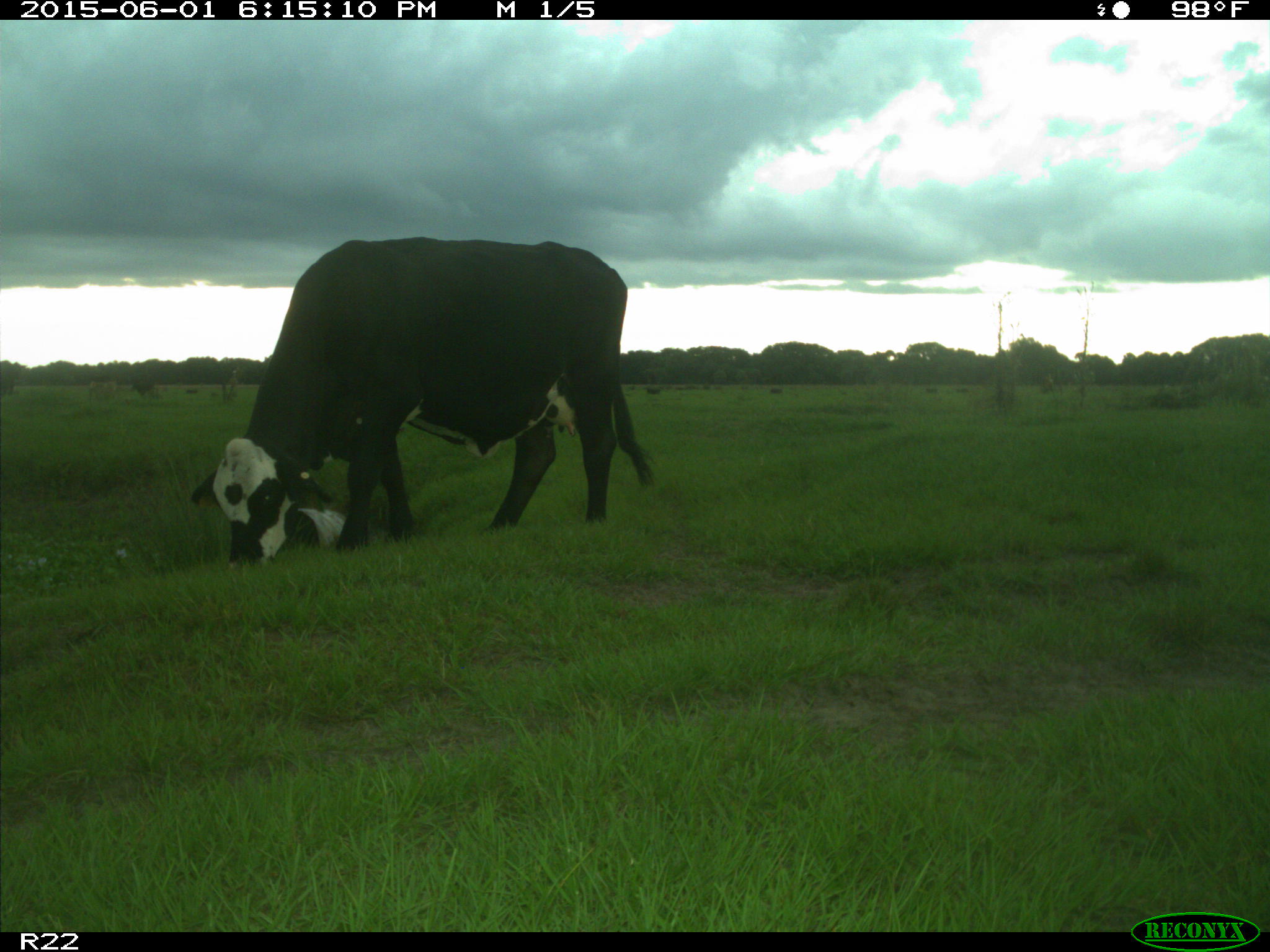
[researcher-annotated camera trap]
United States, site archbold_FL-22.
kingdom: Animalia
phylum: Chordata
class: Mammalia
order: Artiodactyla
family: Bovidae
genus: Bos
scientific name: Bos taurus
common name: domestic cow